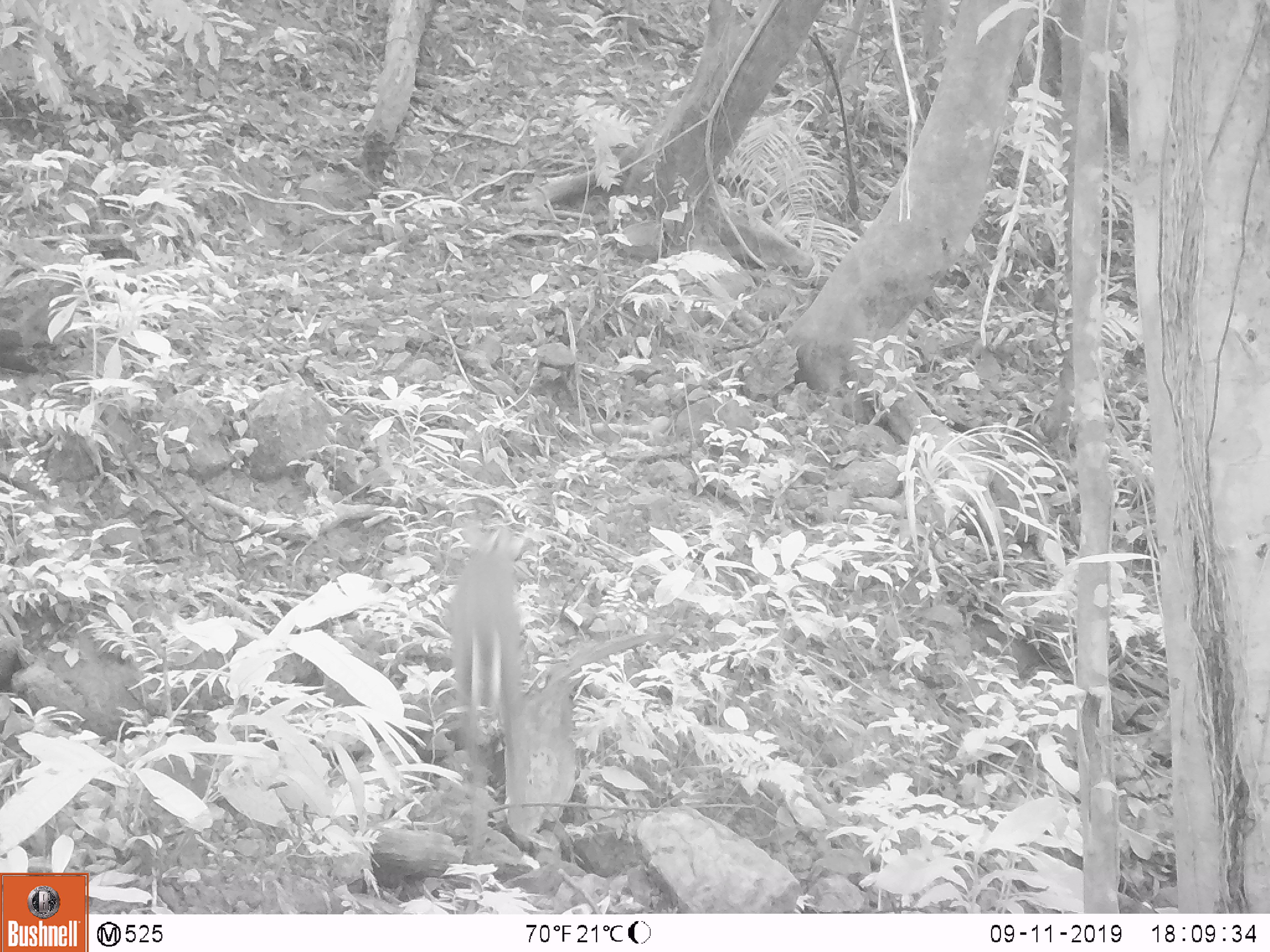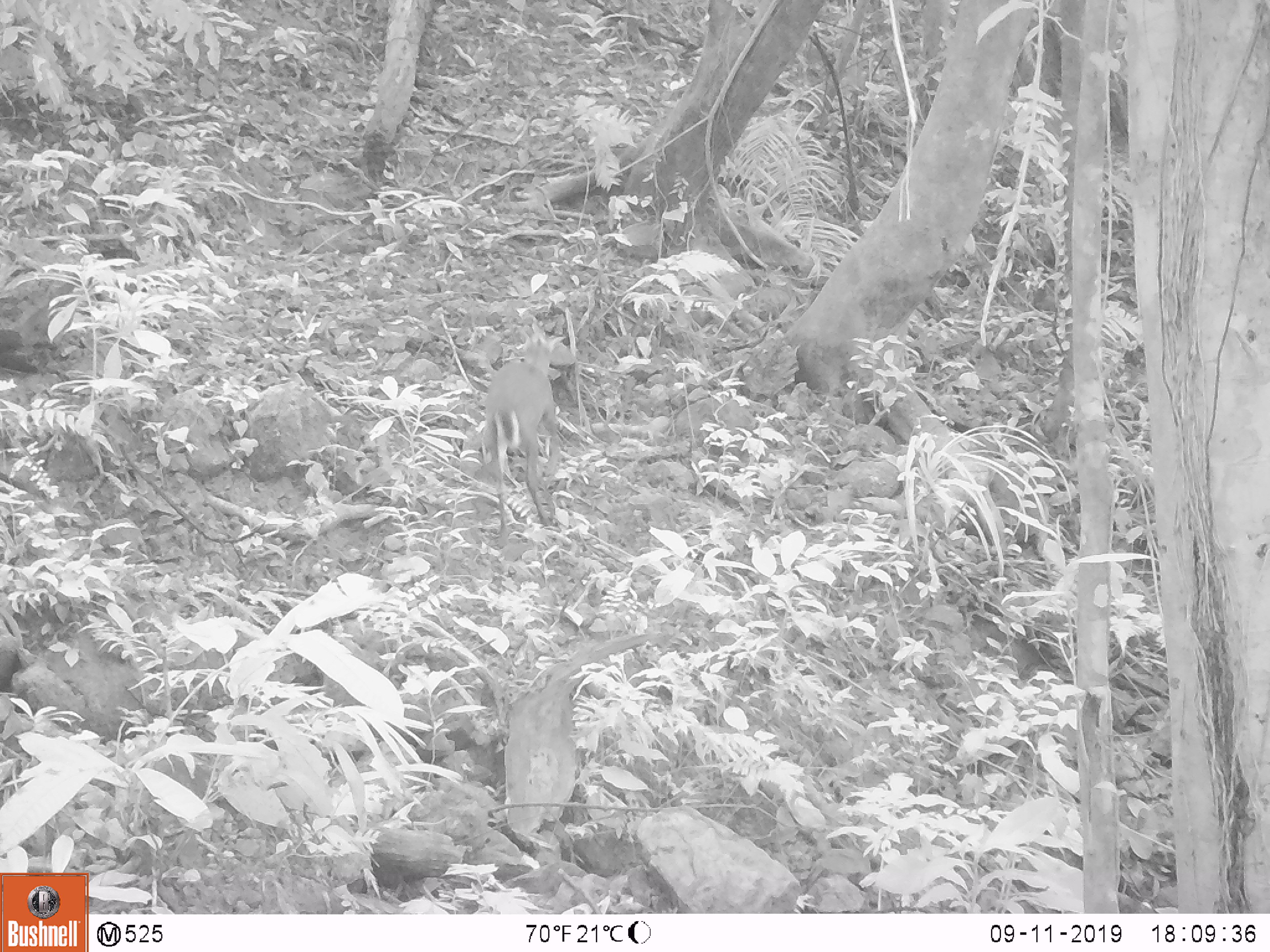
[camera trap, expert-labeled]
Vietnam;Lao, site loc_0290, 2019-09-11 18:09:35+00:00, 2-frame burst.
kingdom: Animalia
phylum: Chordata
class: Mammalia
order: Artiodactyla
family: Cervidae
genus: Muntiacus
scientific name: Muntiacus rooseveltorum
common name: roosevelt's muntjac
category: roosevelts muntjac group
Roosevelts muntjac group (roosevelt's muntjac) (Muntiacus rooseveltorum). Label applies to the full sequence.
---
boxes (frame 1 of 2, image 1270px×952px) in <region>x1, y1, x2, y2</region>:
roosevelts muntjac group: <region>446, 523, 528, 849</region>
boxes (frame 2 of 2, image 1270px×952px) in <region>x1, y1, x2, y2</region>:
roosevelts muntjac group: <region>485, 321, 577, 548</region>